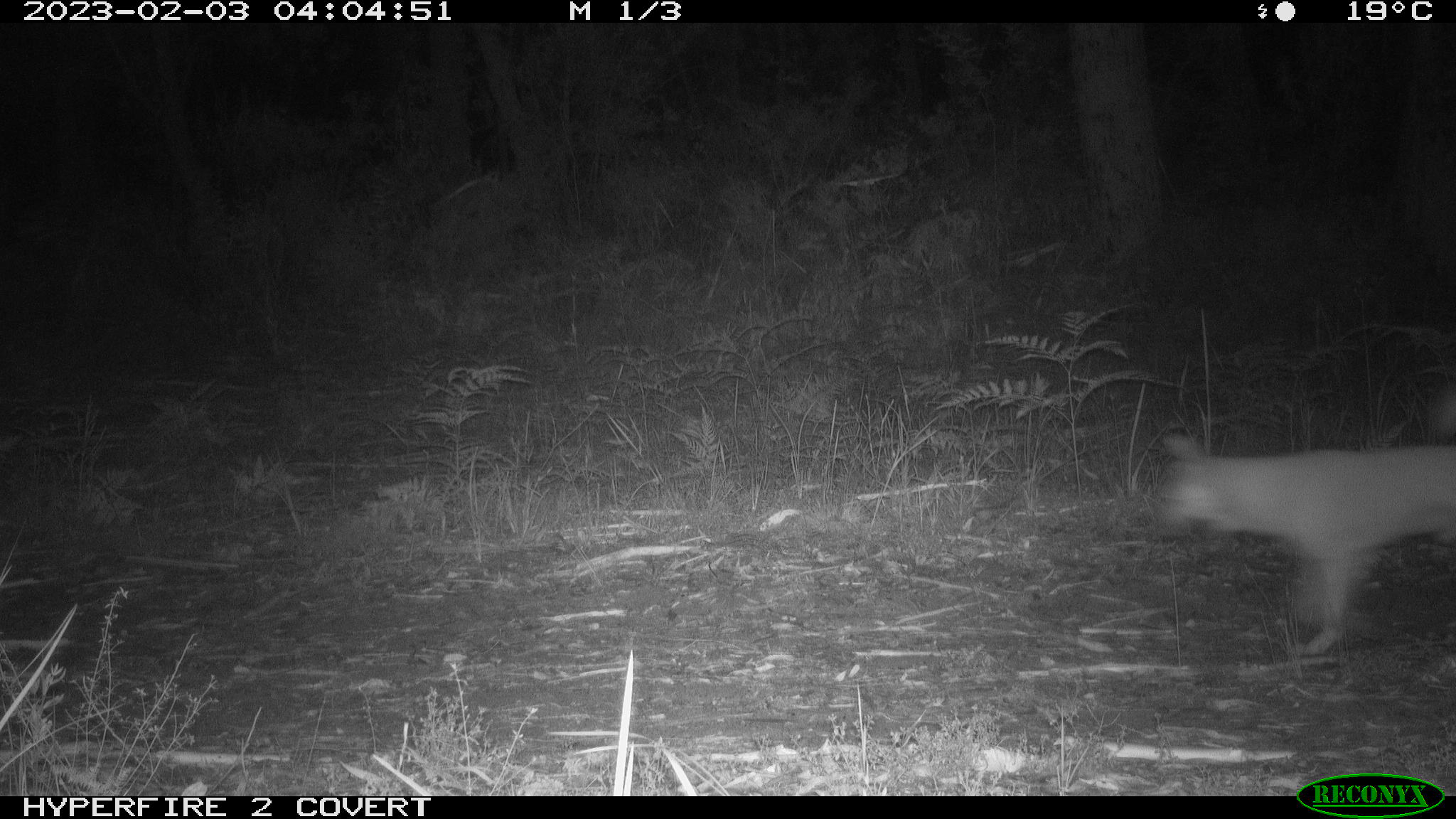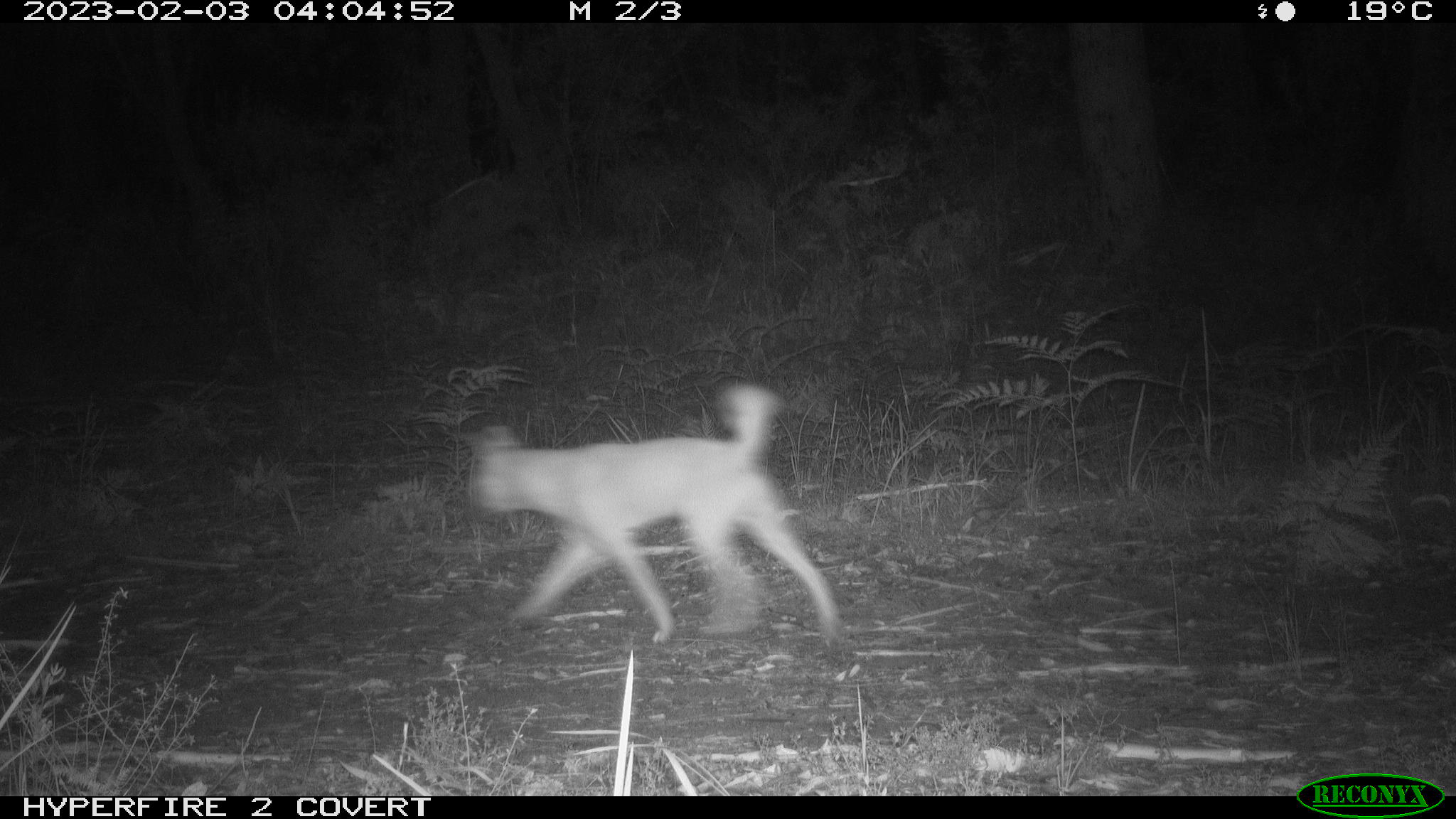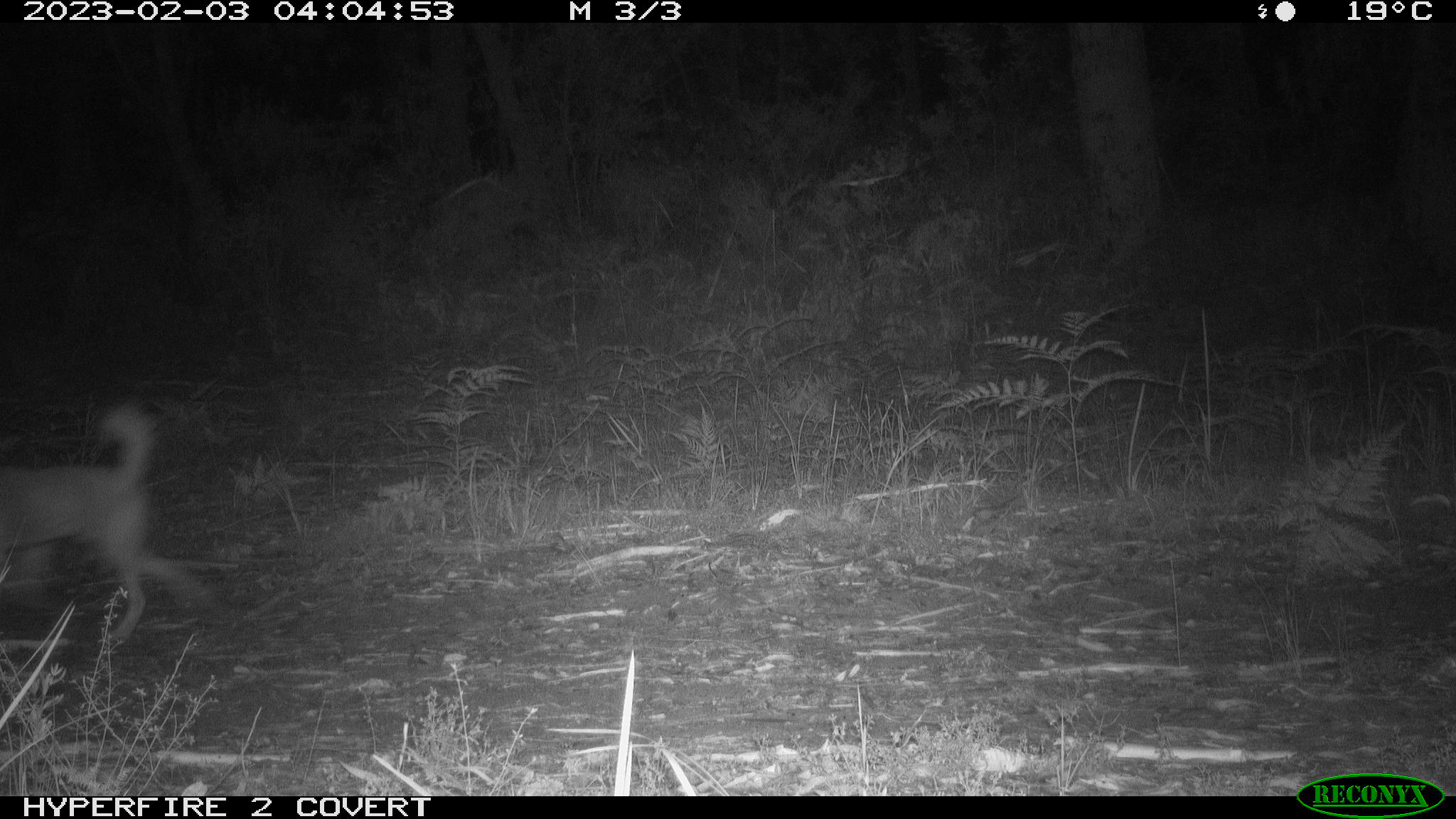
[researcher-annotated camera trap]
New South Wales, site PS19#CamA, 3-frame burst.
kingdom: Animalia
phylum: Chordata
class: Mammalia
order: Carnivora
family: Canidae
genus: Canis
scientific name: Canis familiaris dingo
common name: dingo